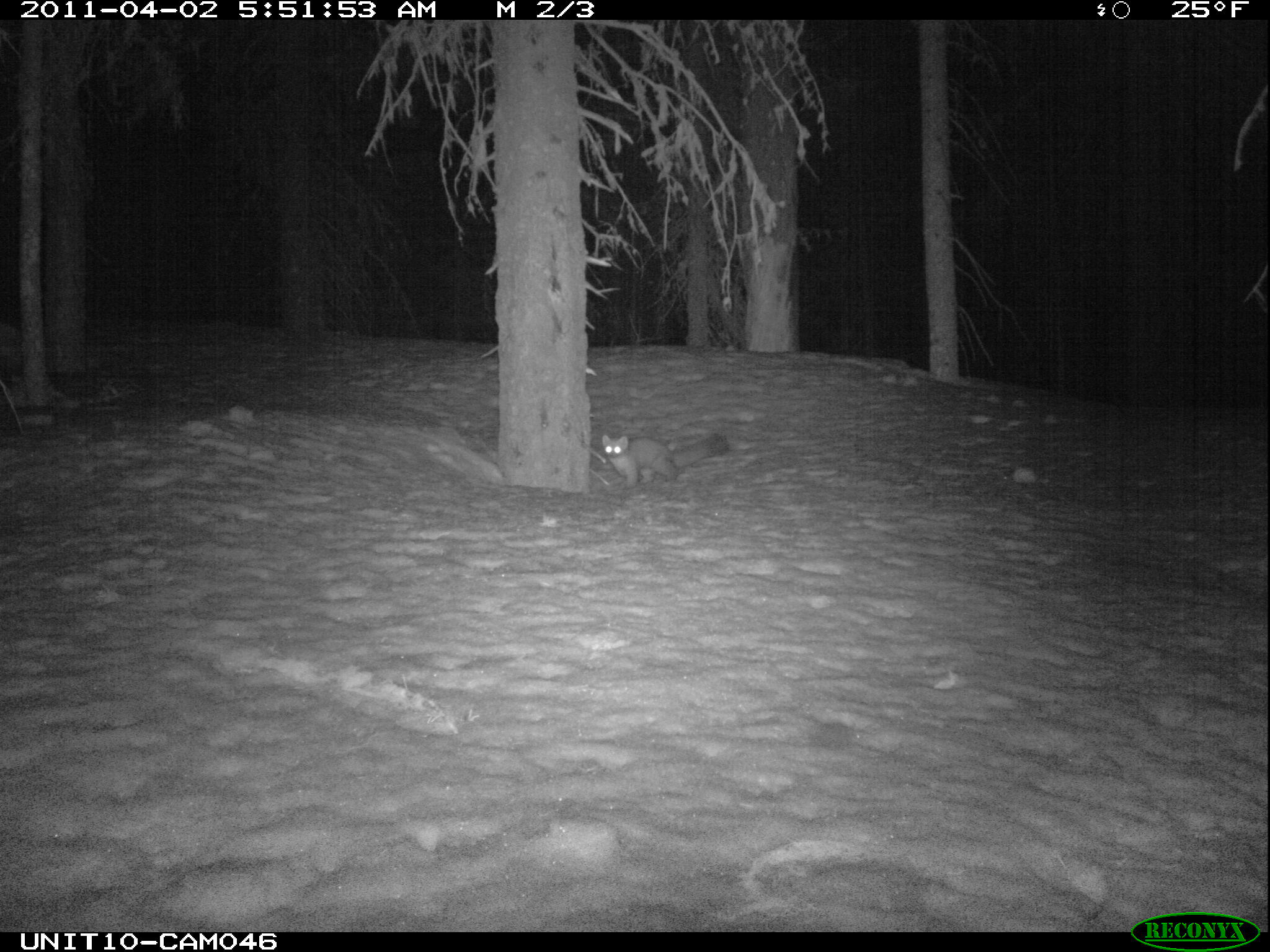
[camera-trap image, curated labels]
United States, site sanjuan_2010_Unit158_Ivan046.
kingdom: Animalia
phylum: Chordata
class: Mammalia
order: Carnivora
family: Mustelidae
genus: Martes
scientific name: Martes americana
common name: american marten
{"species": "Martes americana (american marten)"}